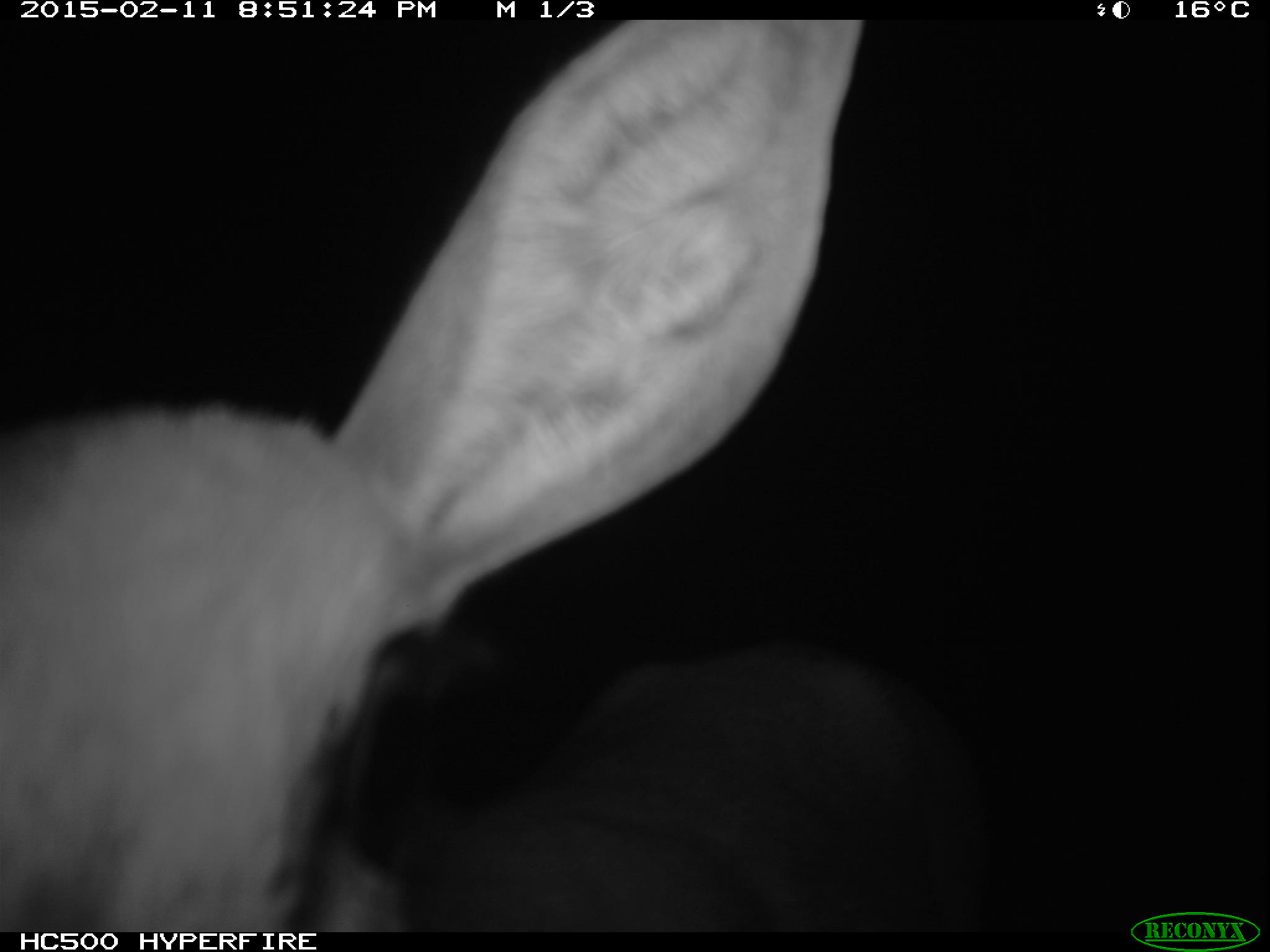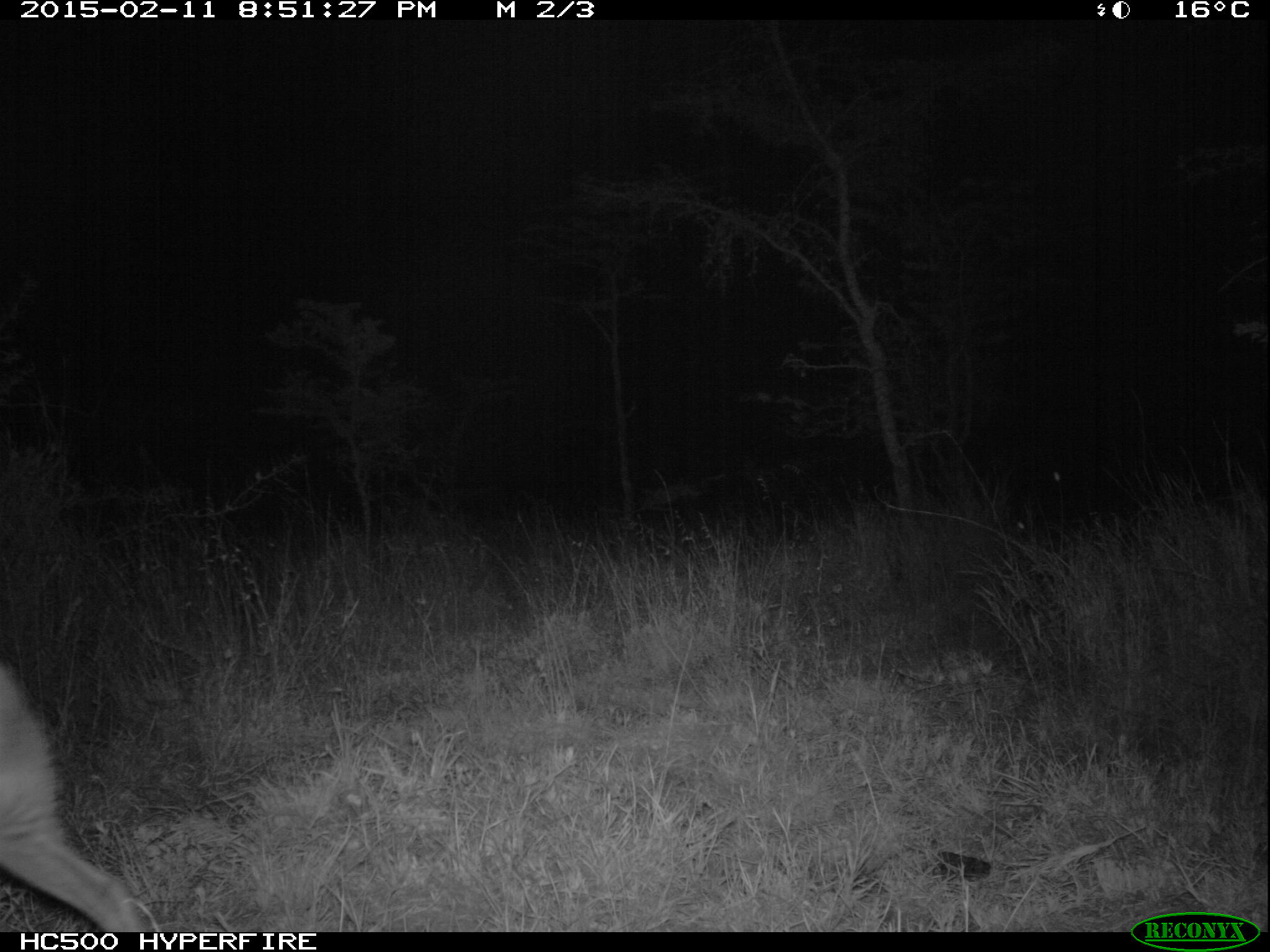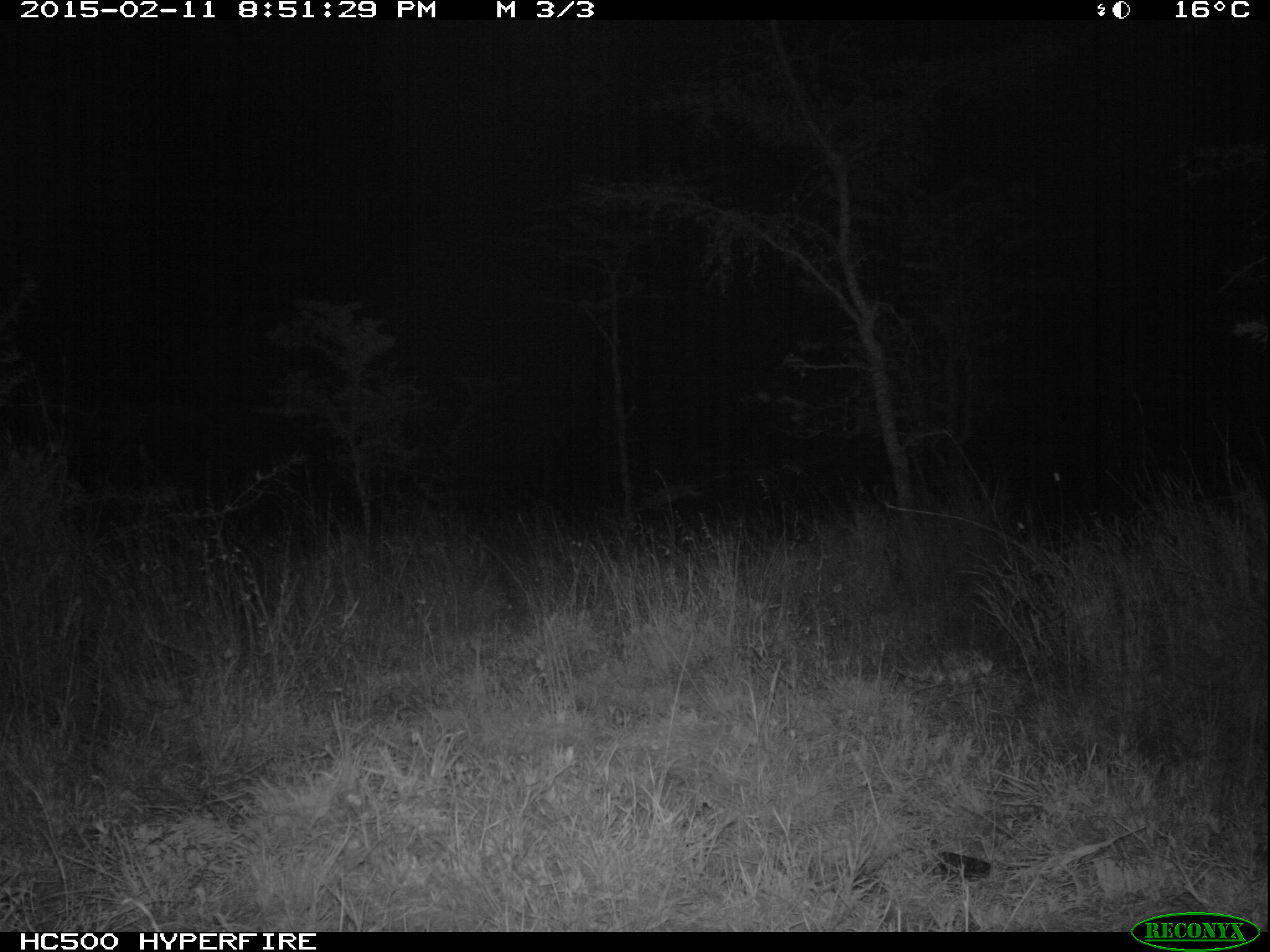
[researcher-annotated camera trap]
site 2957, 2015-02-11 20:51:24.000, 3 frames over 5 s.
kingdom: Animalia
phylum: Chordata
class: Mammalia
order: Artiodactyla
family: Bovidae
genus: Madoqua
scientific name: Madoqua guentheri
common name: günther's dik-dik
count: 1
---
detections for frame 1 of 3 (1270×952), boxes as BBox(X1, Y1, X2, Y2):
madoqua guentheri: BBox(1, 19, 862, 931)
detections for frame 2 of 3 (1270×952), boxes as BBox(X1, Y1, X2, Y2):
madoqua guentheri: BBox(0, 669, 161, 931)